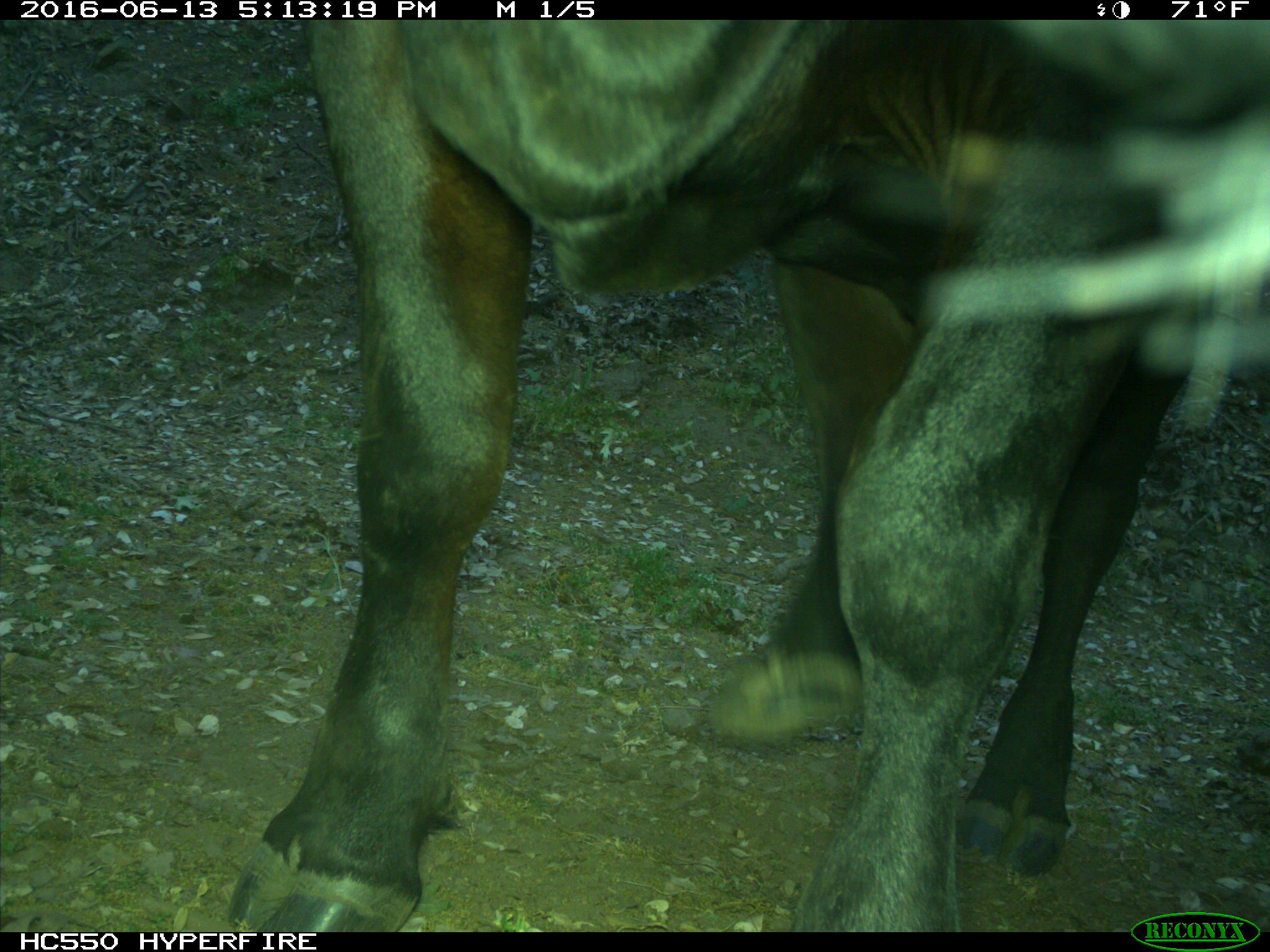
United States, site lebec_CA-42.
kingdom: Animalia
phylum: Chordata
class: Mammalia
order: Artiodactyla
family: Bovidae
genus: Bos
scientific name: Bos taurus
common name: domestic cow